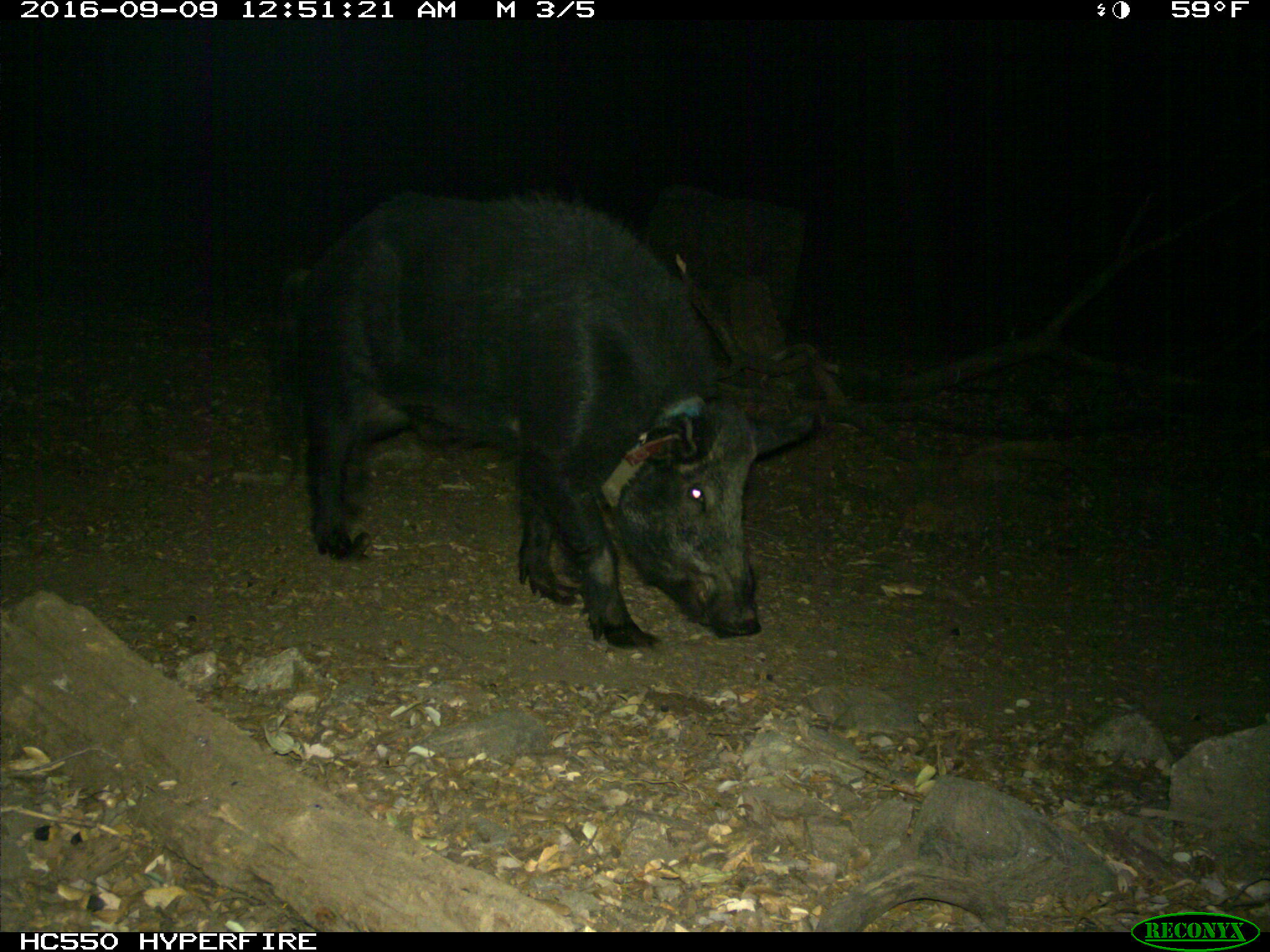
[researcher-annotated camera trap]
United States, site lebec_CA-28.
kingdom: Animalia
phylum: Chordata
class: Mammalia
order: Artiodactyla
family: Suidae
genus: Sus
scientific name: Sus scrofa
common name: wild boar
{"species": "Sus scrofa (wild boar)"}